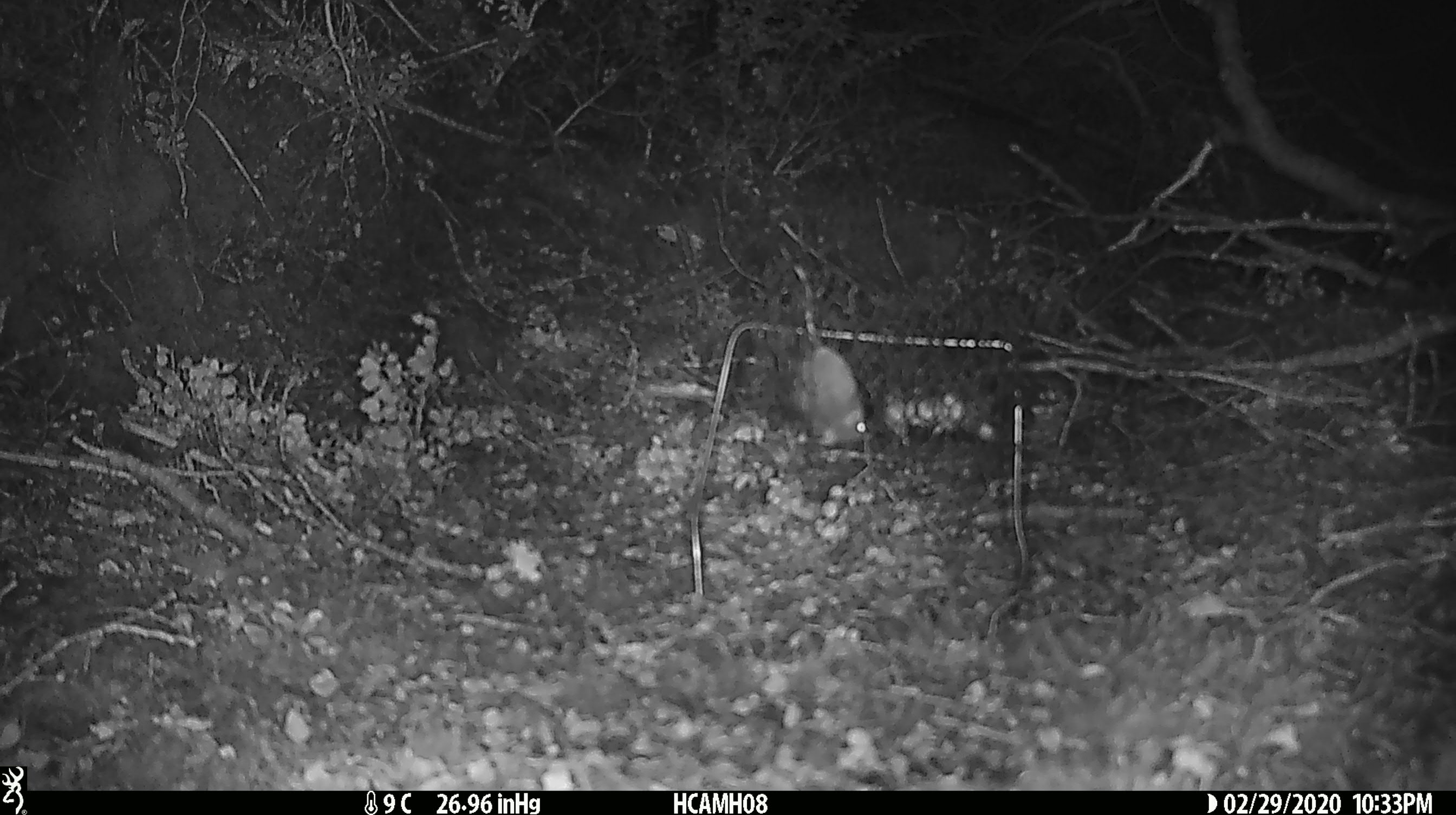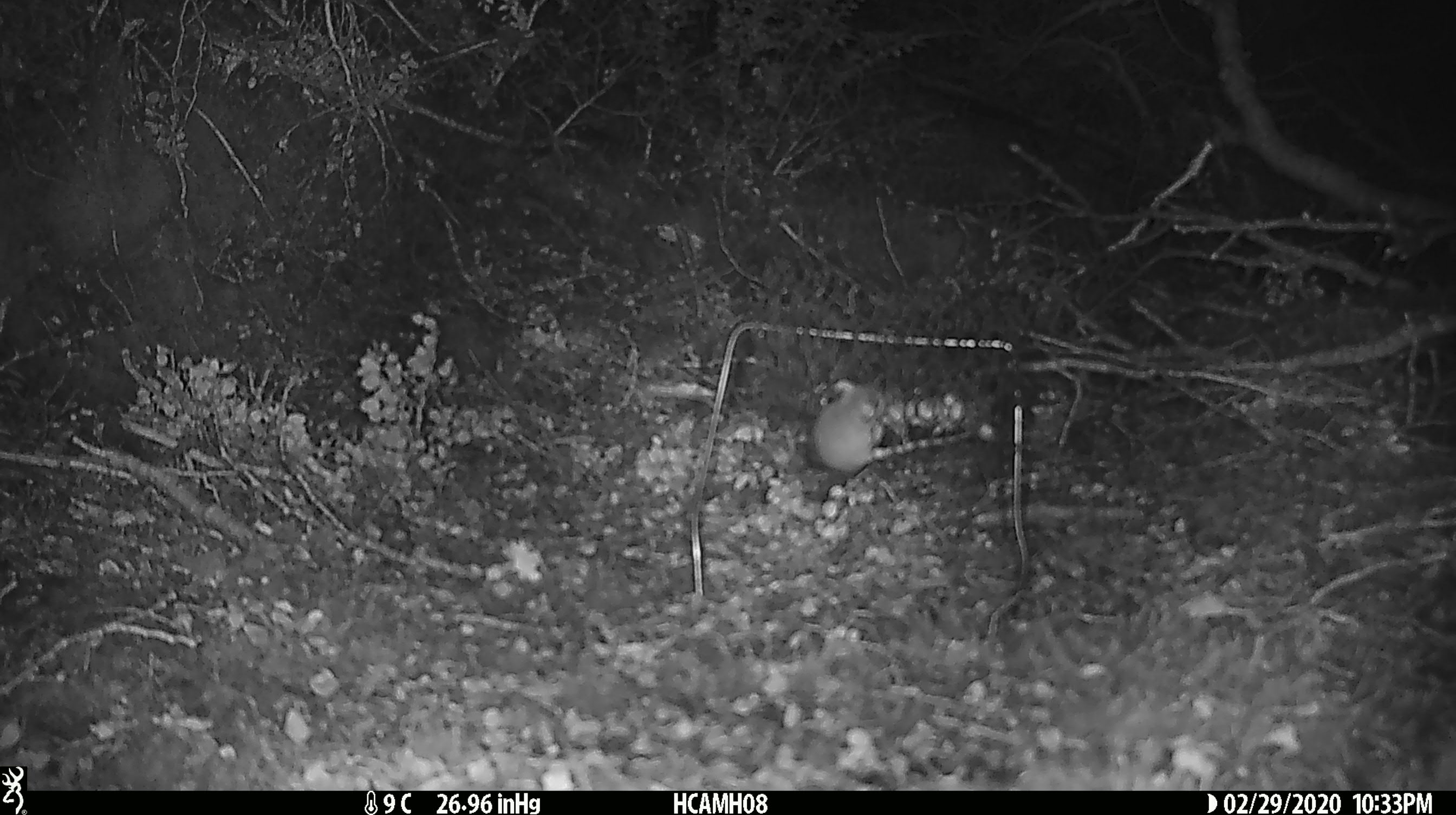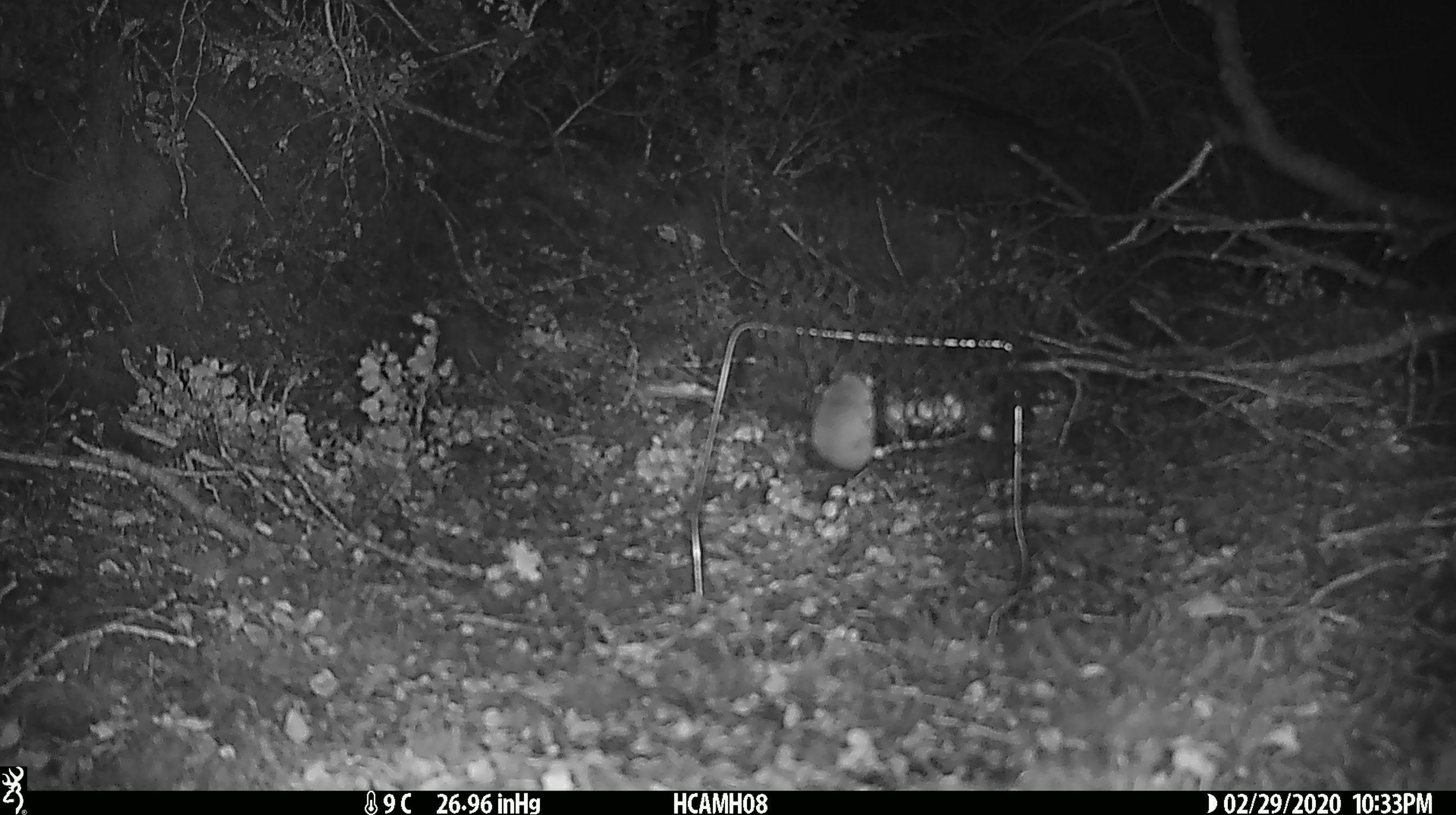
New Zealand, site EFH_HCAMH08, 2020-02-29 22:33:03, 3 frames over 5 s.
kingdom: Animalia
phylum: Chordata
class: Mammalia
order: Rodentia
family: Muridae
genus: Mus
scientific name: Mus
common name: mouse